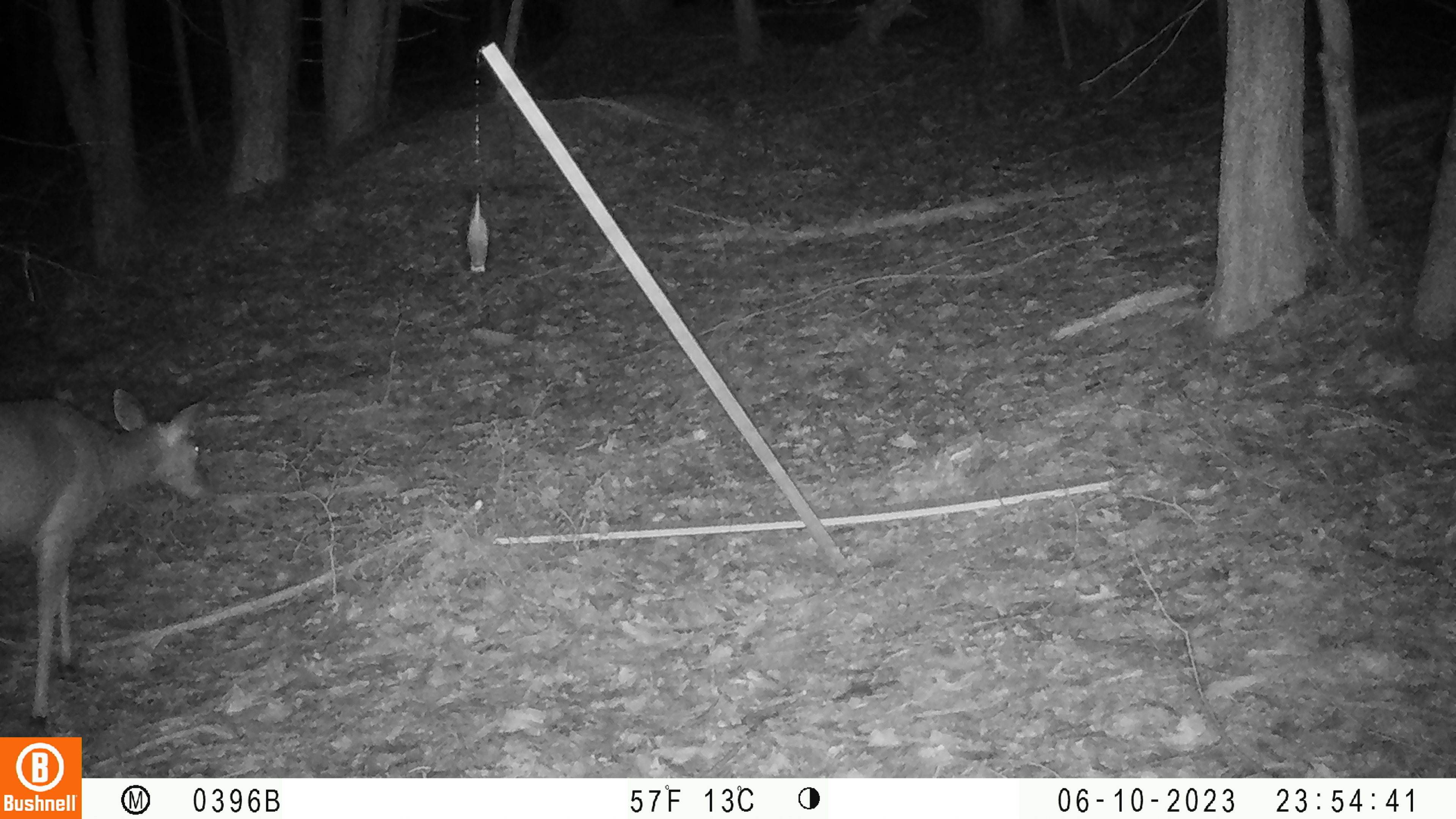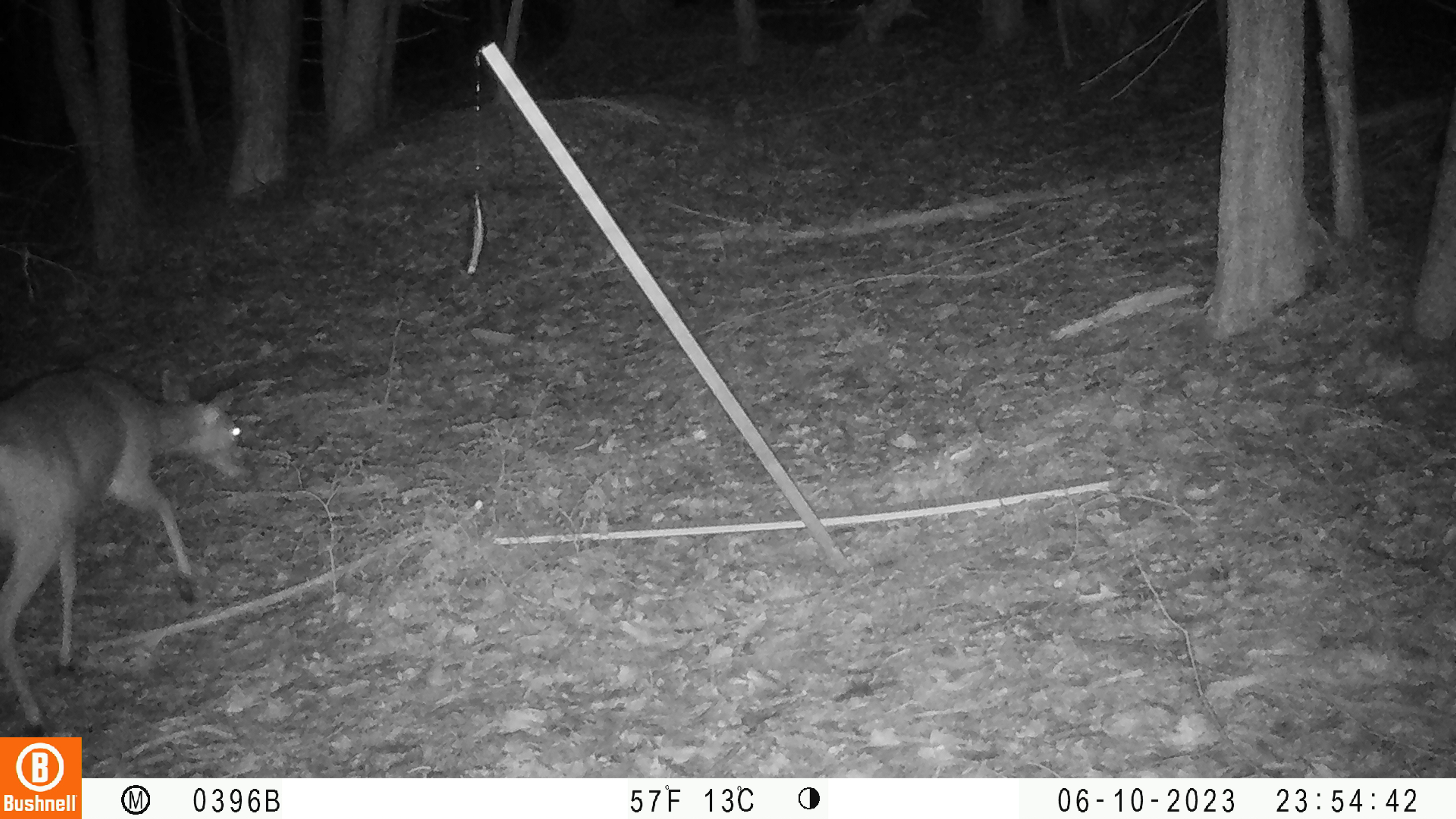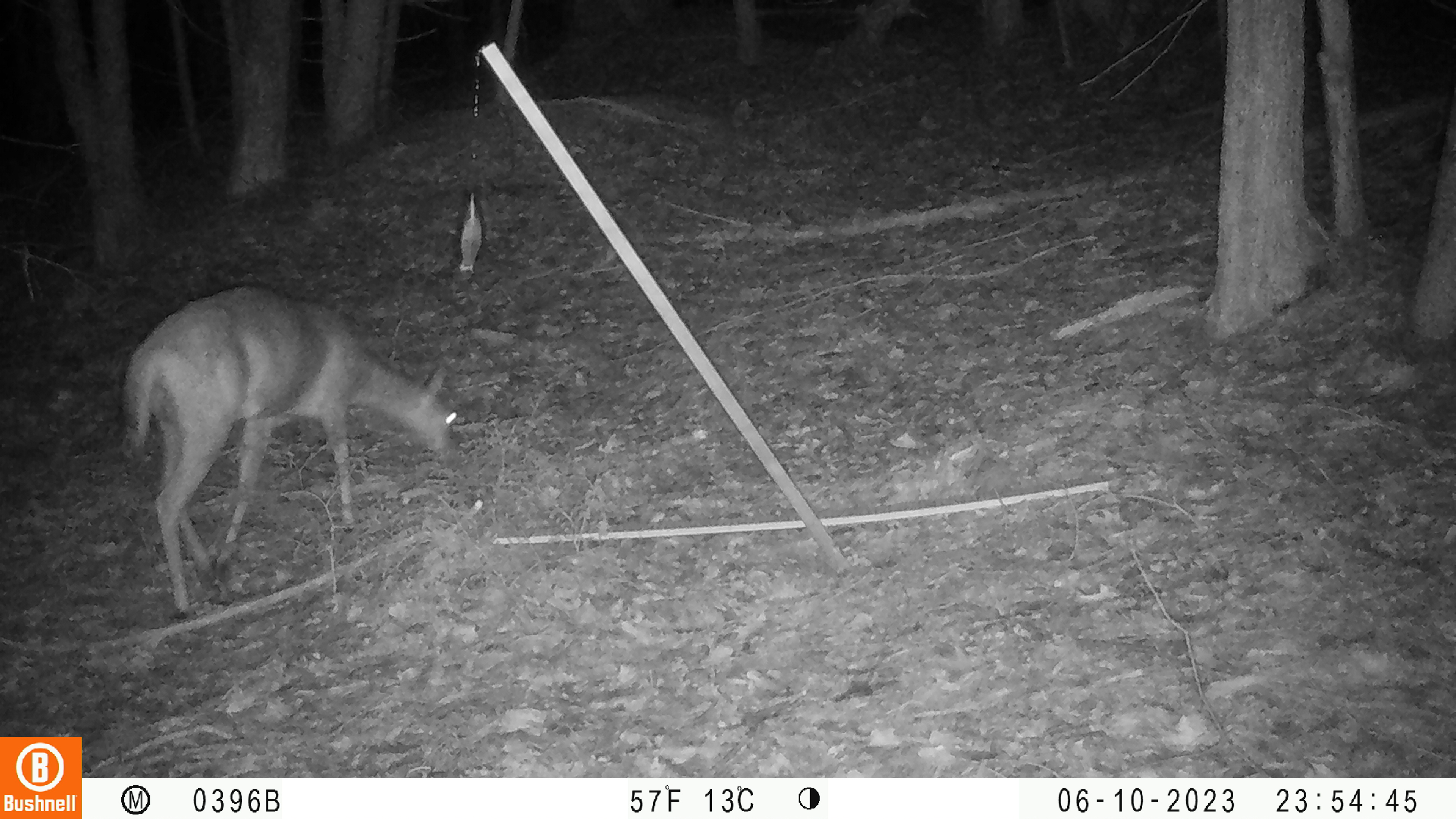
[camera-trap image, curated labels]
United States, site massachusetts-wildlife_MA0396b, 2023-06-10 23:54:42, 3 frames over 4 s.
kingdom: Animalia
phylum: Chordata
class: Mammalia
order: Artiodactyla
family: Cervidae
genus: Odocoileus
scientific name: Odocoileus virginianus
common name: white-tailed deer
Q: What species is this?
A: White-tailed deer (Odocoileus virginianus).